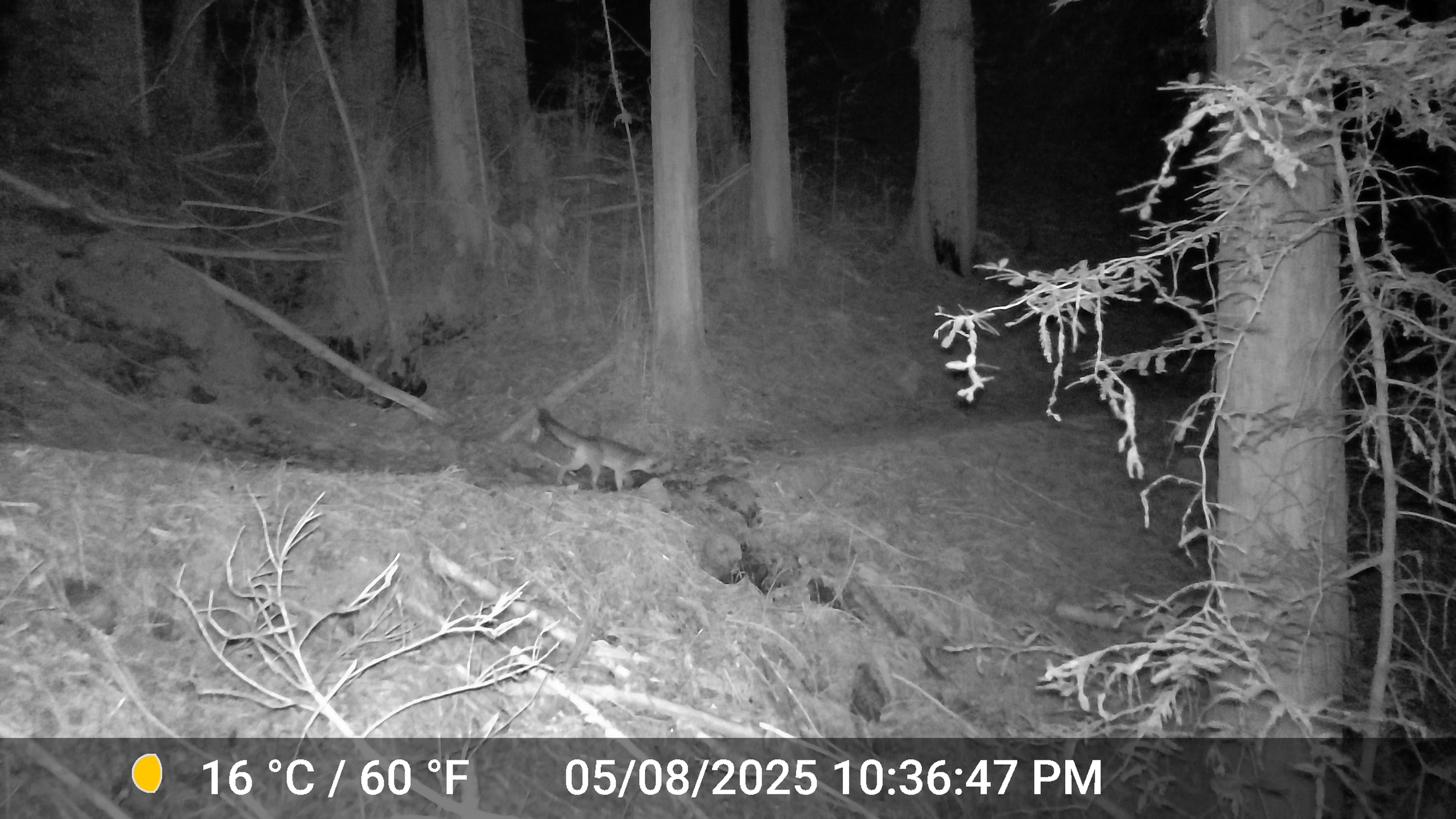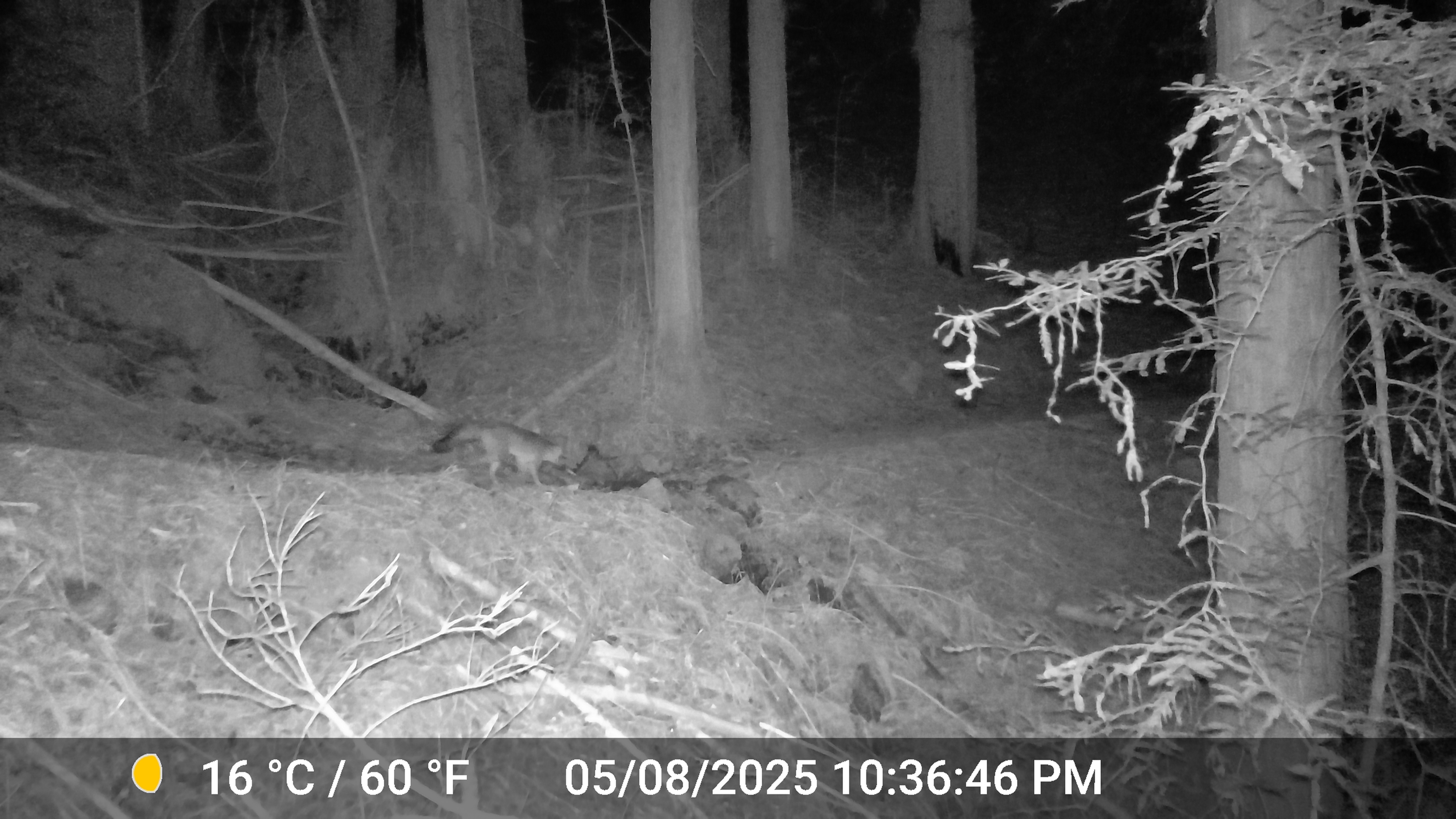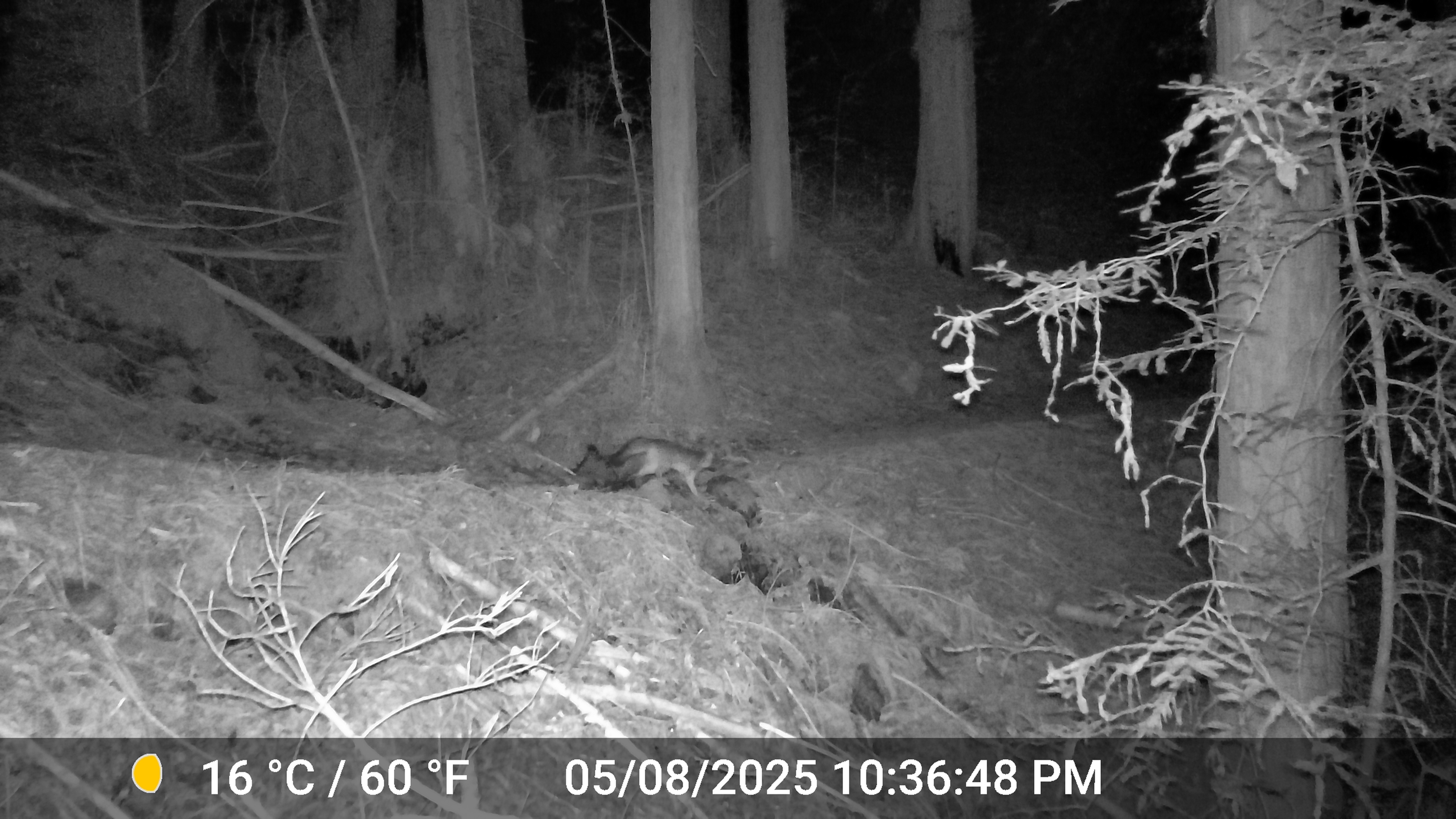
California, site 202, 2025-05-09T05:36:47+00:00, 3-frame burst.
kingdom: Animalia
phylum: Chordata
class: Mammalia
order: Carnivora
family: Canidae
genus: Urocyon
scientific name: Urocyon cinereoargenteus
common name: gray fox